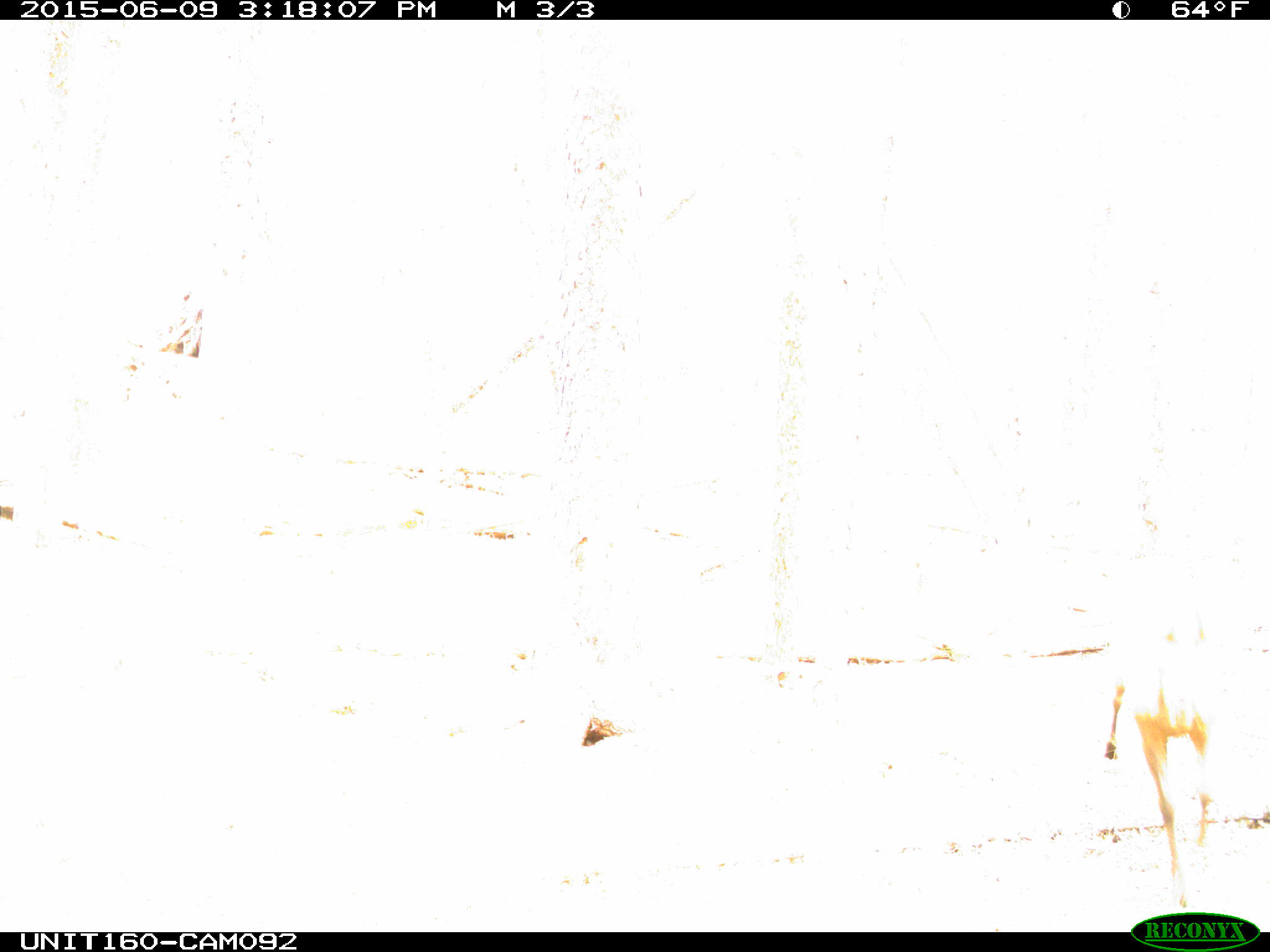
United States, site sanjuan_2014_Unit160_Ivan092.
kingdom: Animalia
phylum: Chordata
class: Mammalia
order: Artiodactyla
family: Cervidae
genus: Cervus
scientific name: Cervus elaphus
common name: red deer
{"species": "Cervus elaphus (red deer)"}